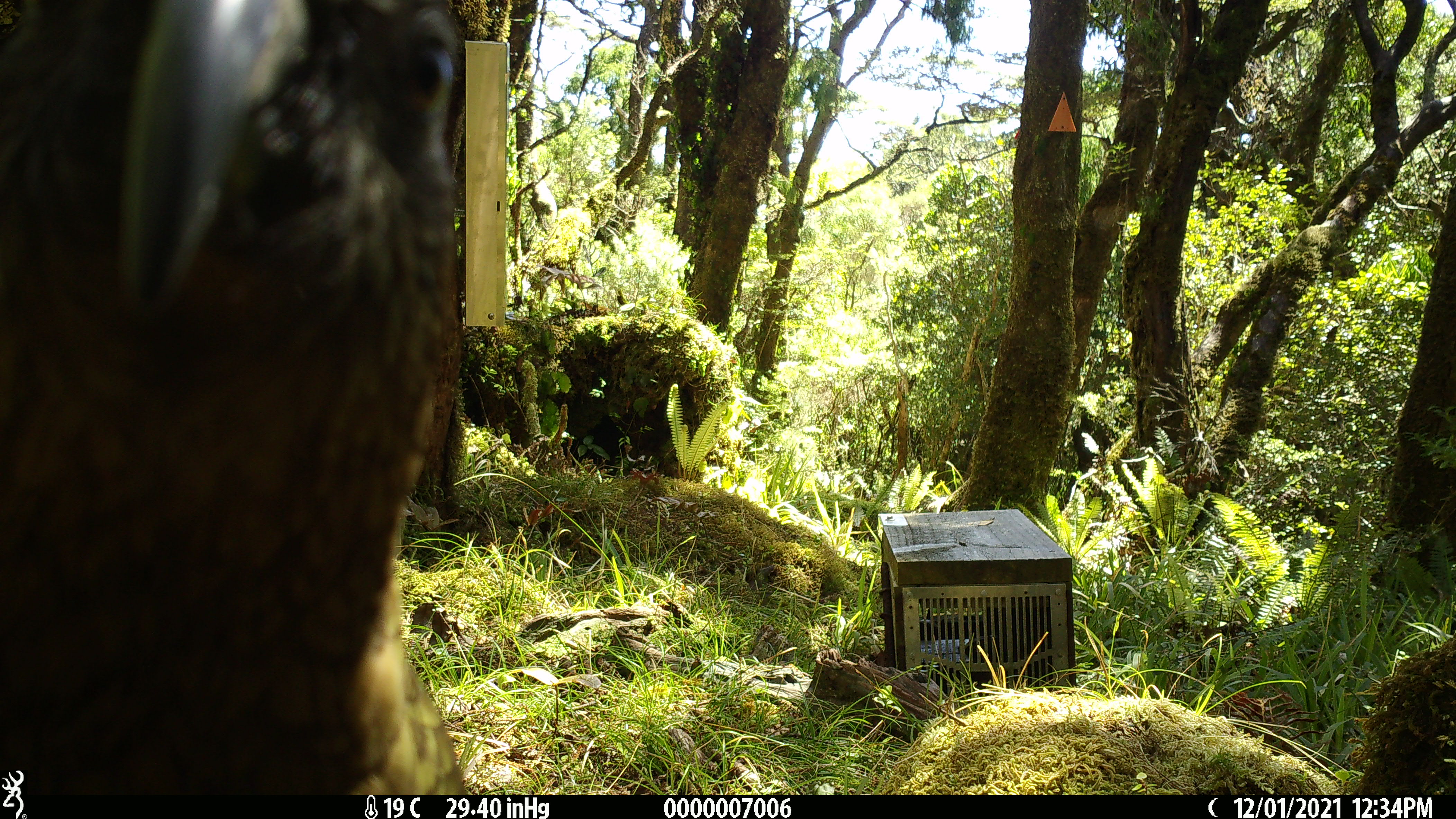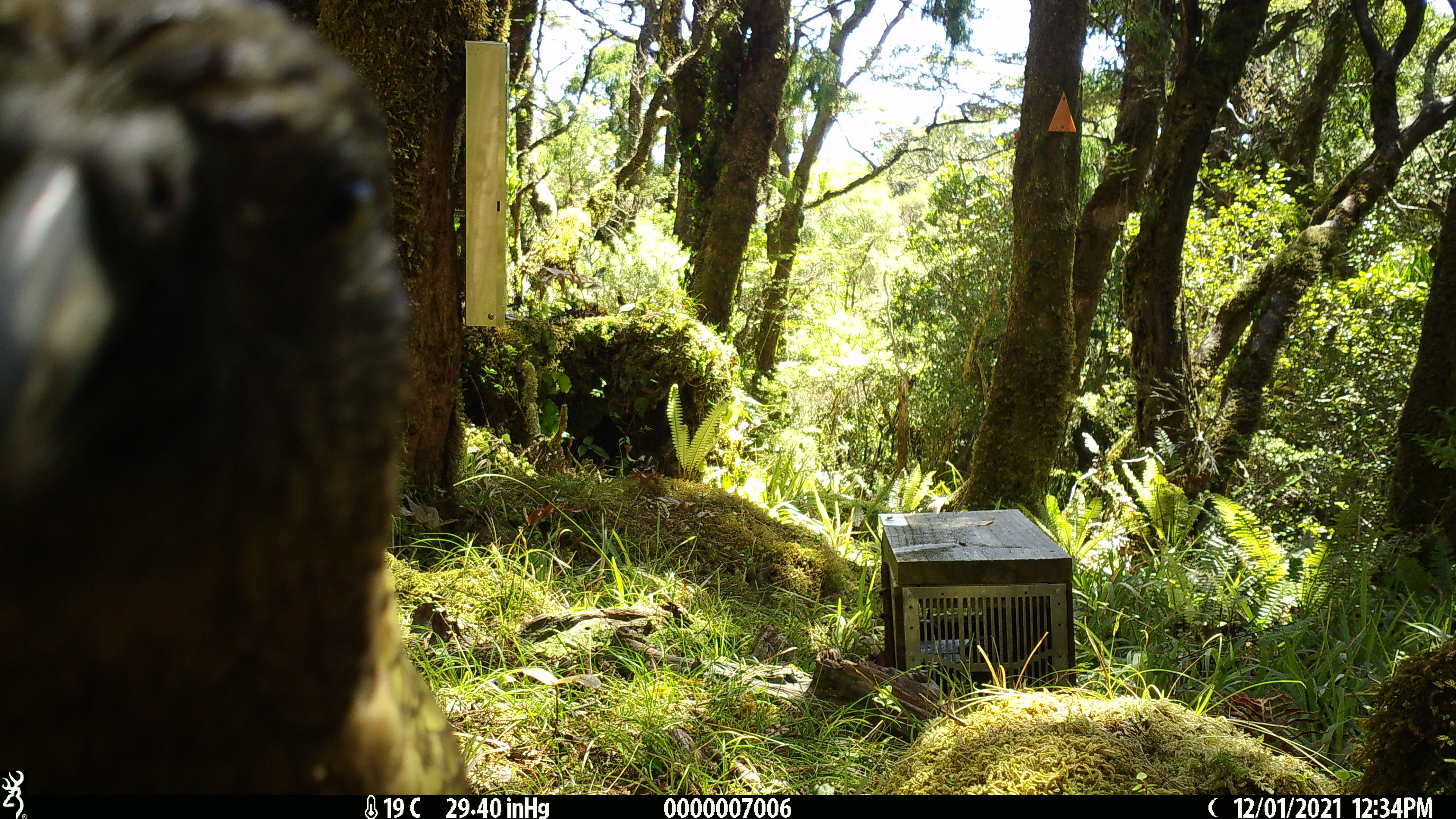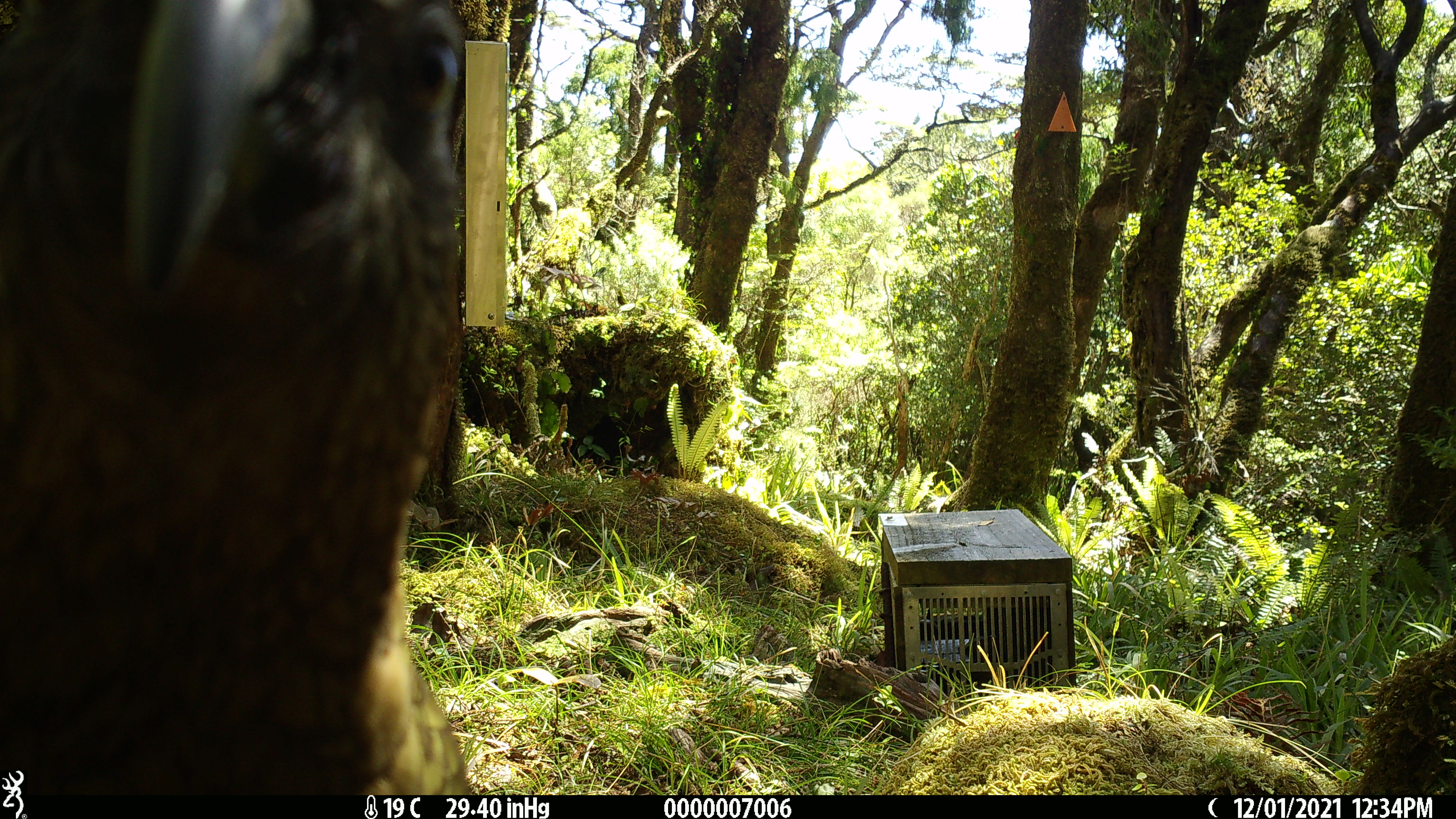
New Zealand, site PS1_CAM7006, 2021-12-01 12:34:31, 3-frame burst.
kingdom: Animalia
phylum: Chordata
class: Aves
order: Psittaciformes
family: Strigopidae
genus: Nestor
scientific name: Nestor notabilis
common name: kea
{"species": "kea (Nestor notabilis)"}